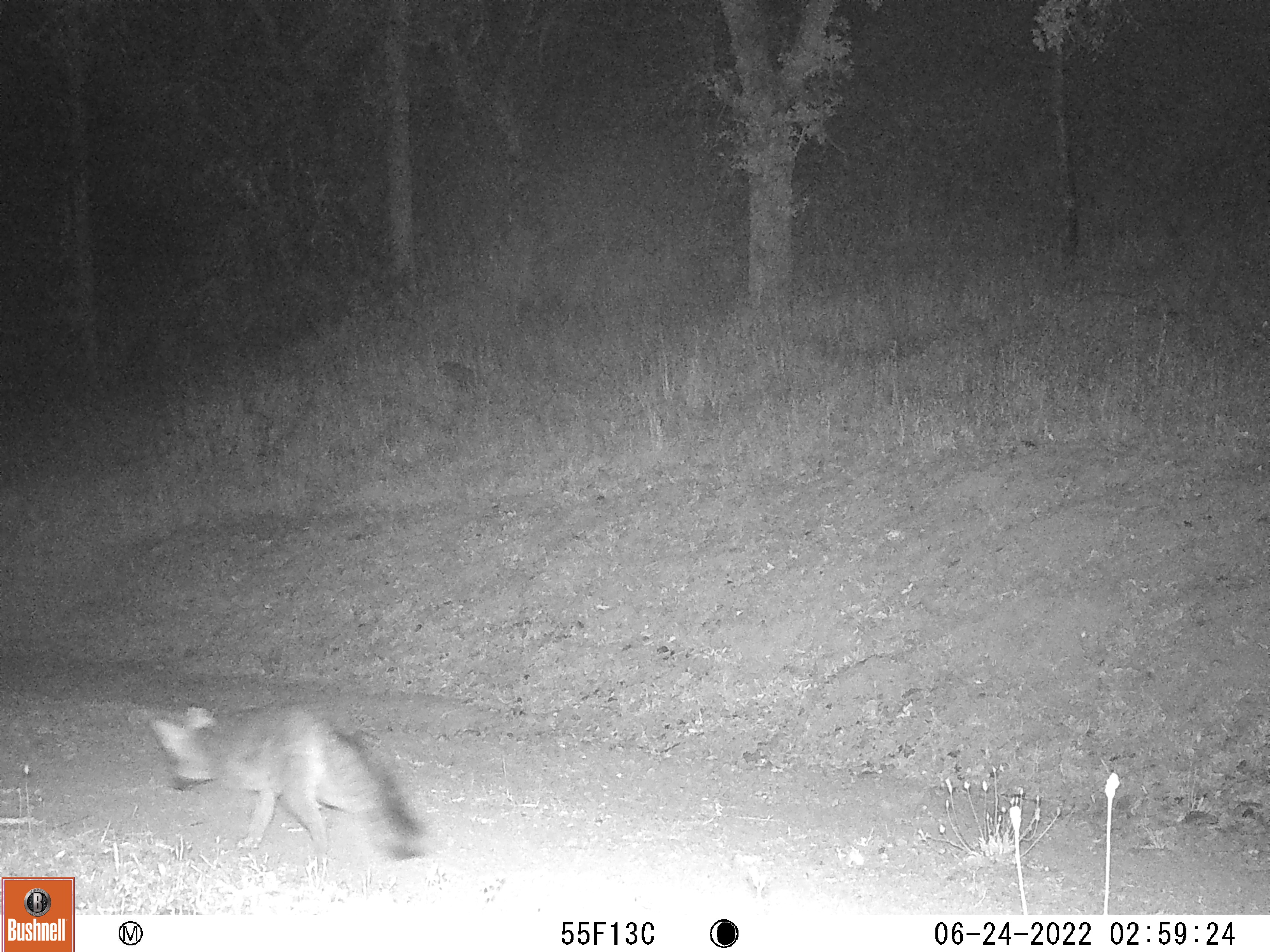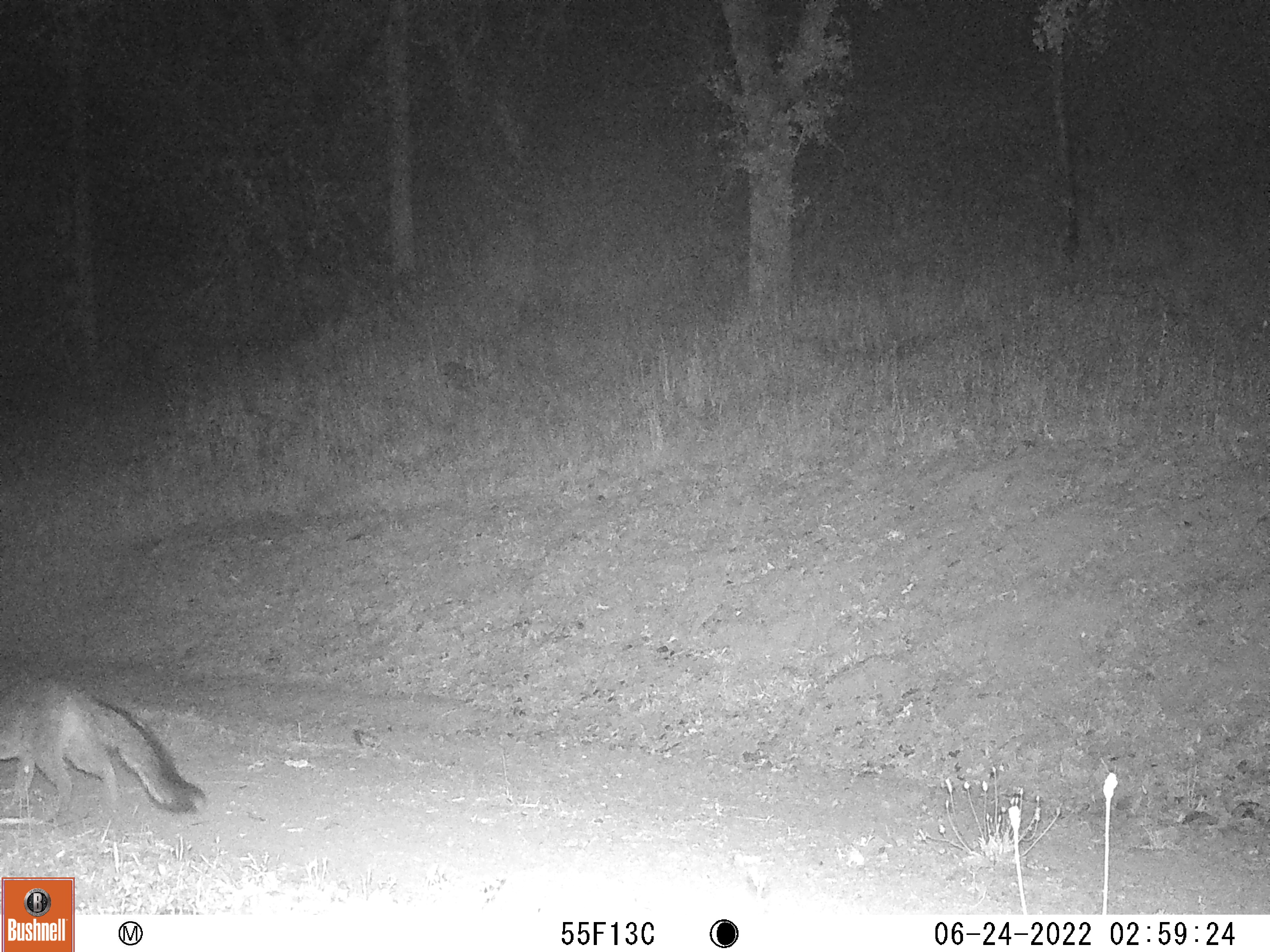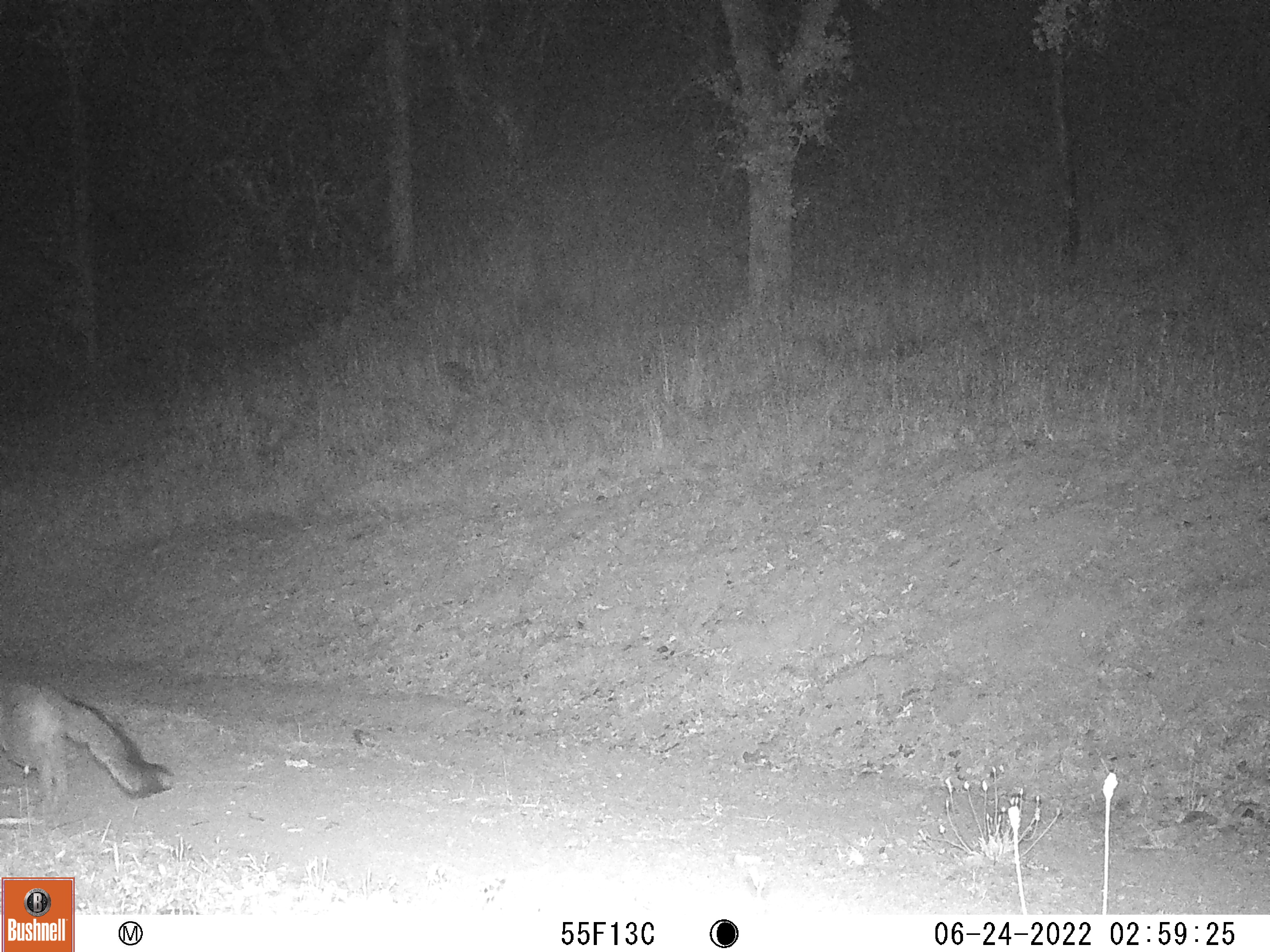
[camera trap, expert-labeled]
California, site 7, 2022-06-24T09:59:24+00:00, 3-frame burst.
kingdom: Animalia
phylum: Chordata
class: Mammalia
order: Carnivora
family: Canidae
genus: Urocyon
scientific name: Urocyon cinereoargenteus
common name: gray fox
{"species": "gray fox (Urocyon cinereoargenteus)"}